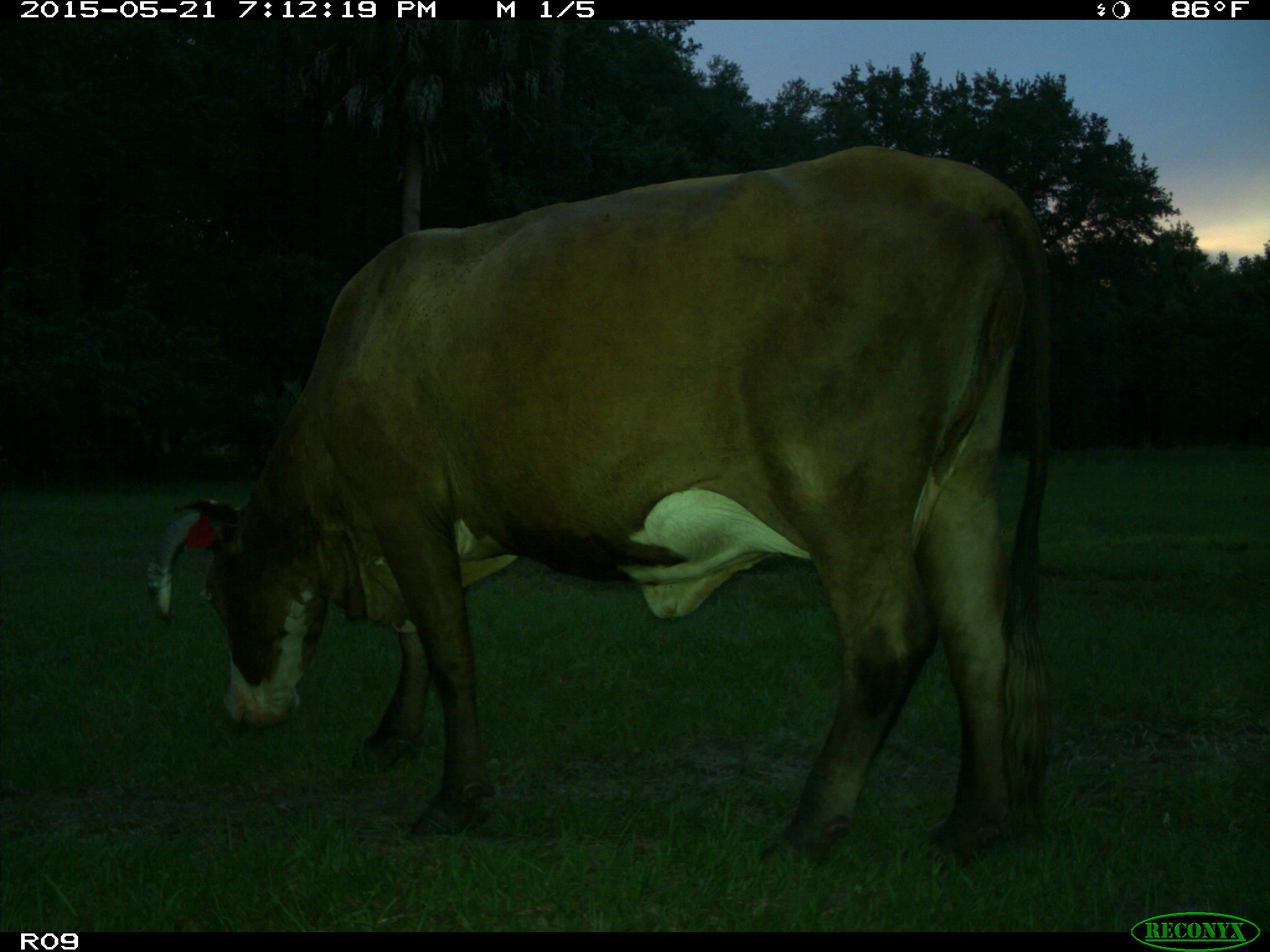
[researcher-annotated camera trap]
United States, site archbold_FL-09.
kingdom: Animalia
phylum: Chordata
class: Mammalia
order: Artiodactyla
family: Bovidae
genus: Bos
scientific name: Bos taurus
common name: domestic cow